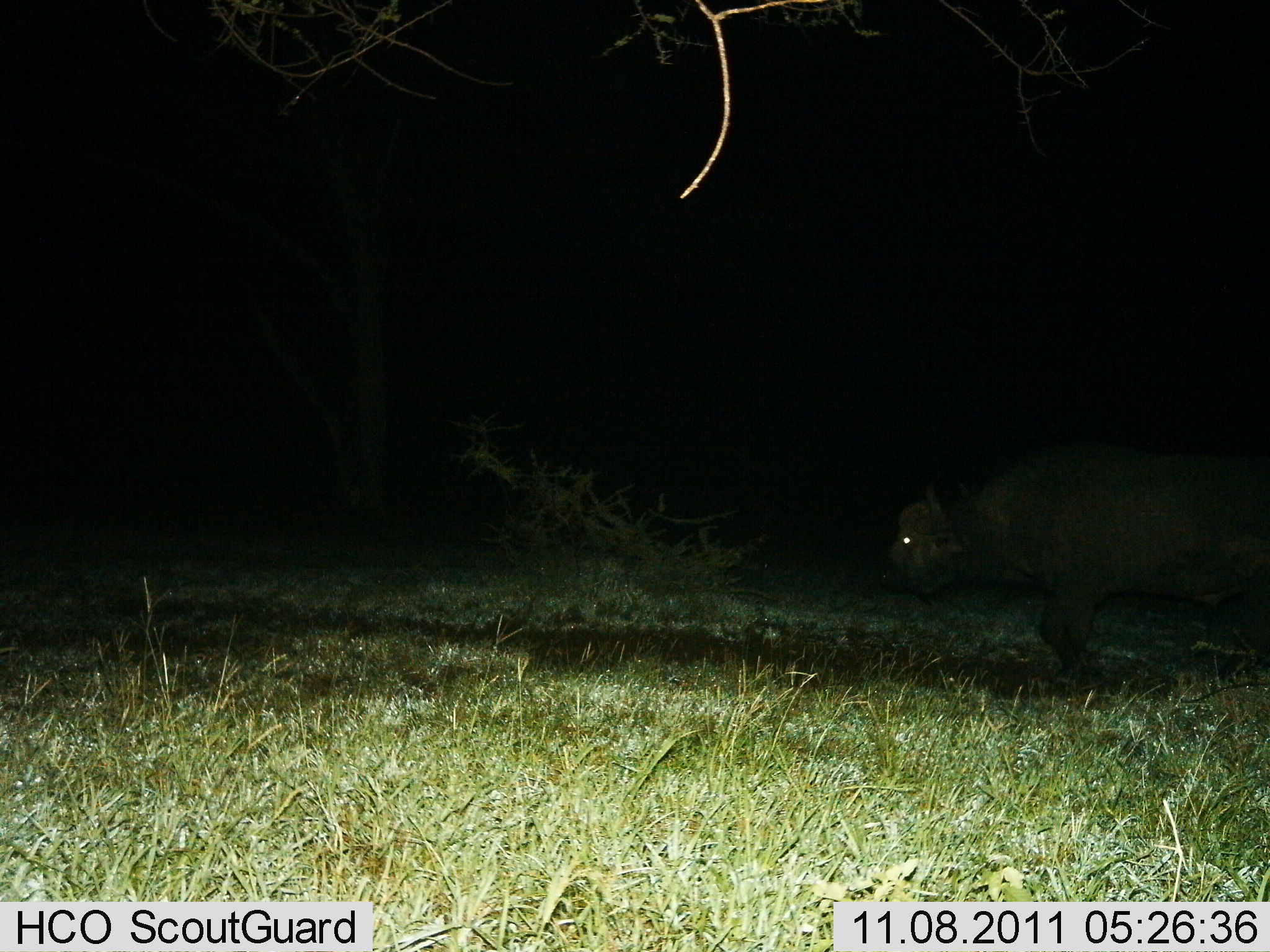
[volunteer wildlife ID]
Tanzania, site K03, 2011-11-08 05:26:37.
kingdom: Animalia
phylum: Chordata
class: Mammalia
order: Artiodactyla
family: Bovidae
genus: Syncerus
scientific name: Syncerus caffer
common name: cape buffalo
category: buffalo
Buffalo (cape buffalo) (Syncerus caffer), count 1. Behavior (volunteer vote fractions): standing 17%, resting 0%, moving 83%, interacting 0%. Young present (vote fraction): 0%. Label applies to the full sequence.